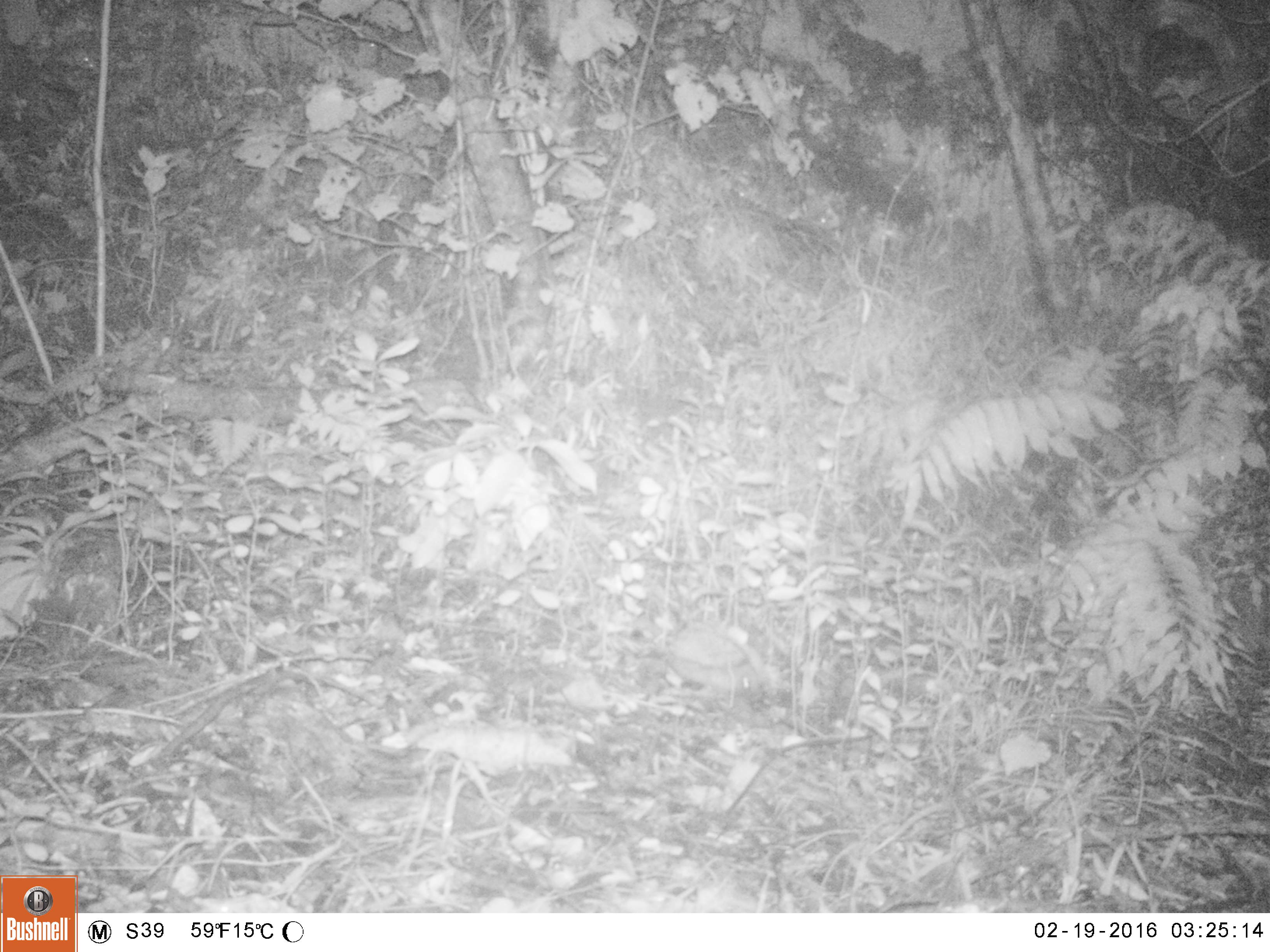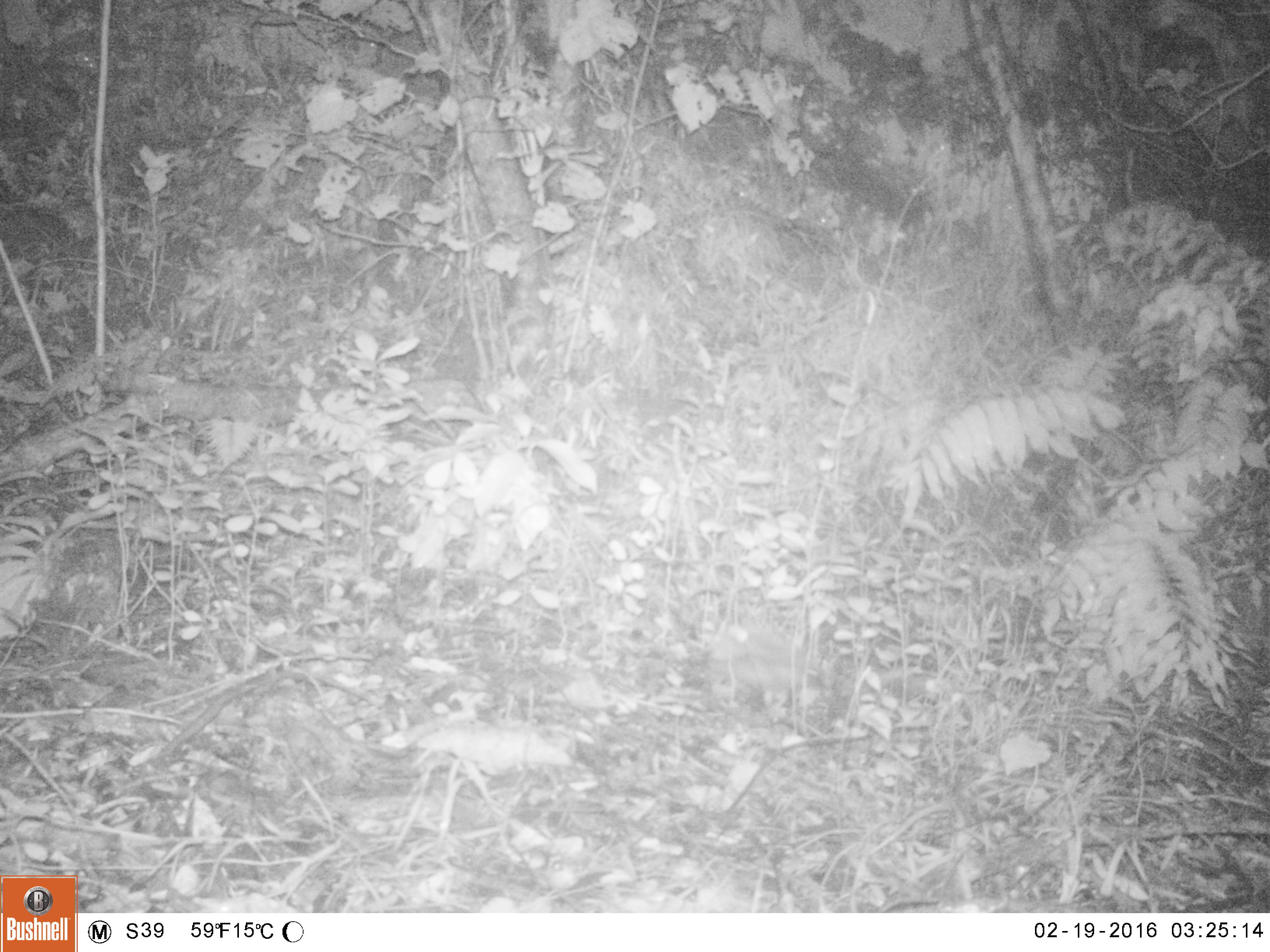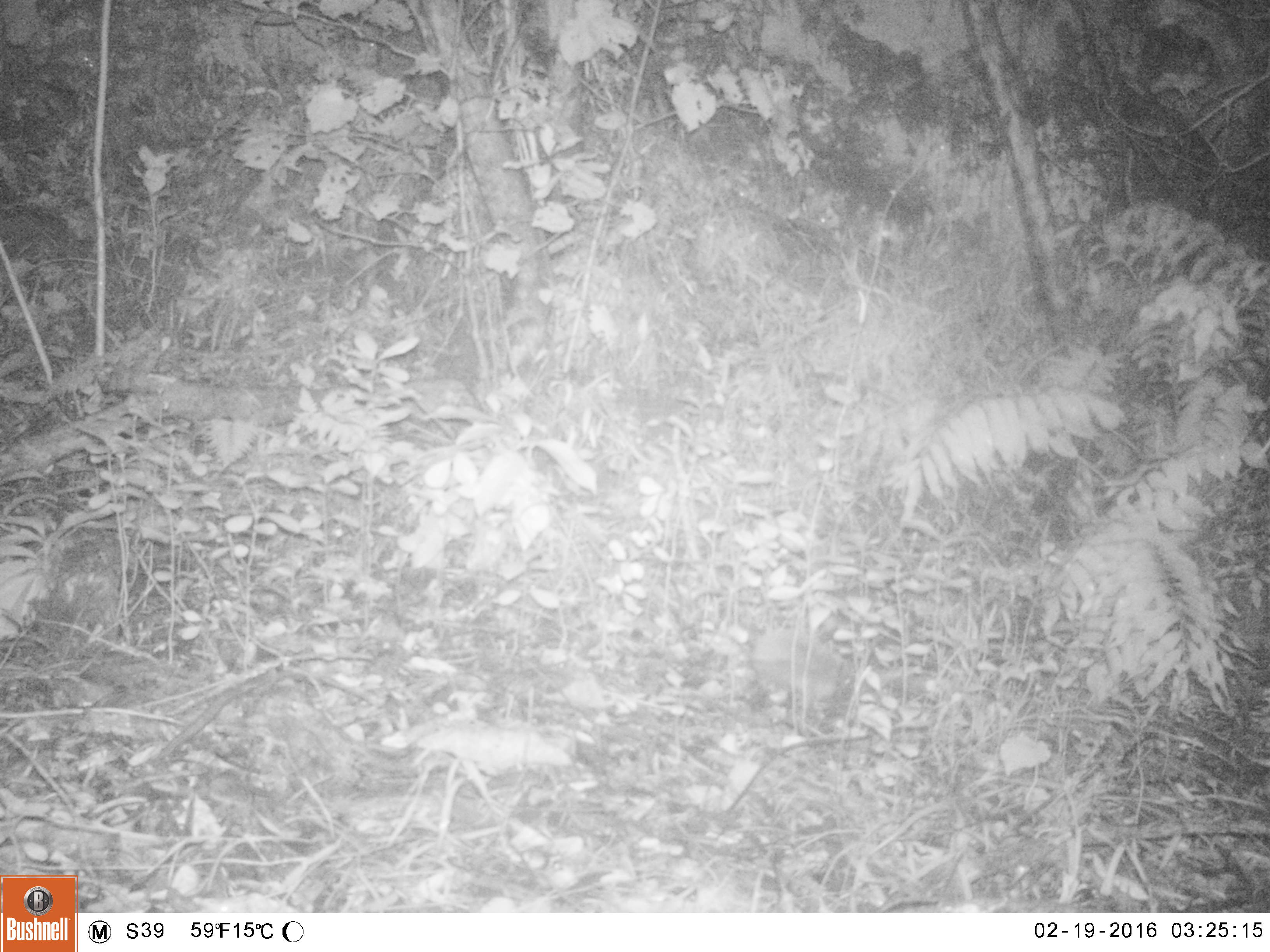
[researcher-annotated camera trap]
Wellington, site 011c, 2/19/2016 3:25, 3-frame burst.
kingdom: Animalia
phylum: Chordata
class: Mammalia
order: Eulipotyphla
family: Erinaceidae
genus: Erinaceus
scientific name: Erinaceus europaeus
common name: hedgehog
Hedgehog (Erinaceus europaeus).